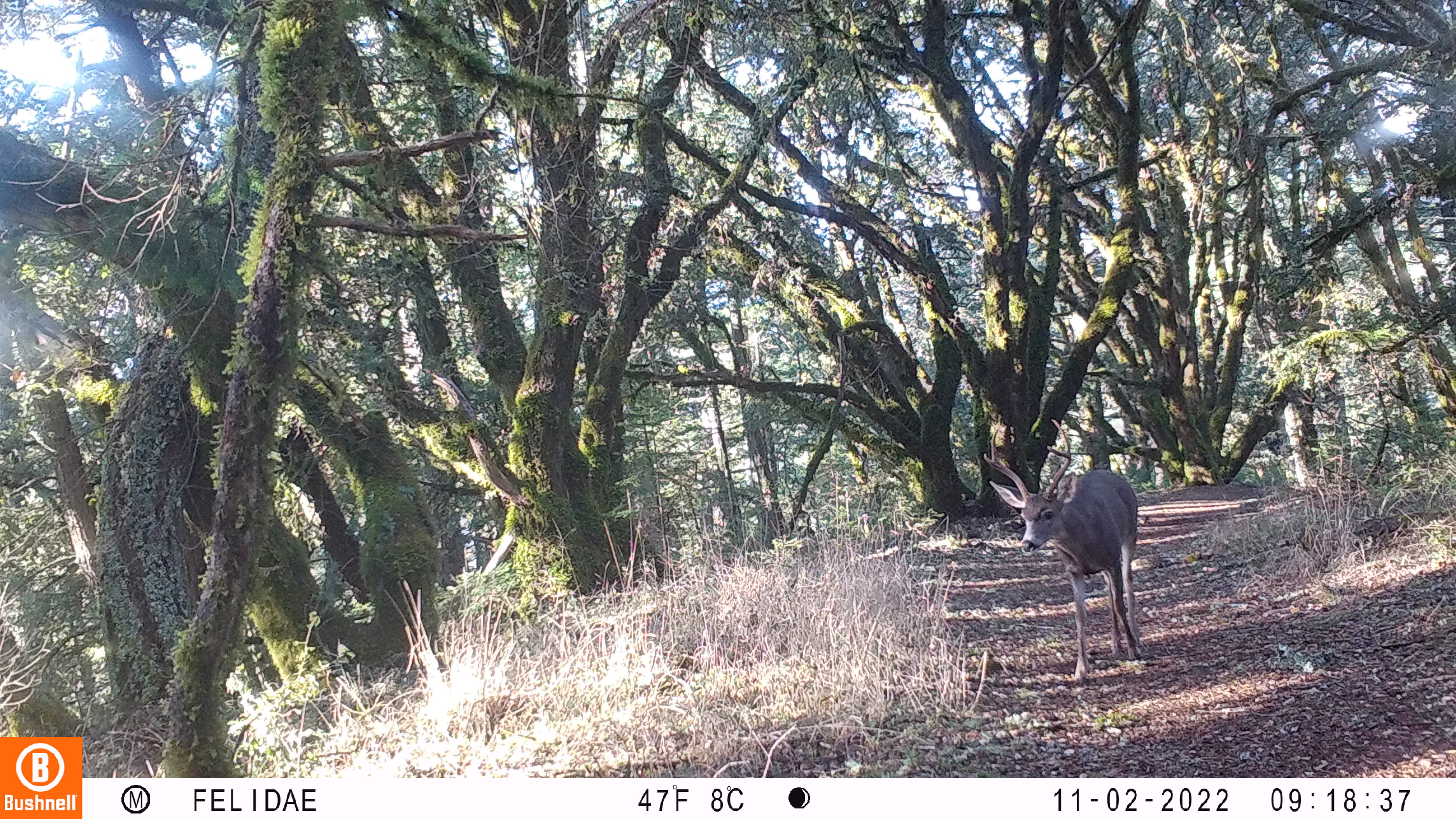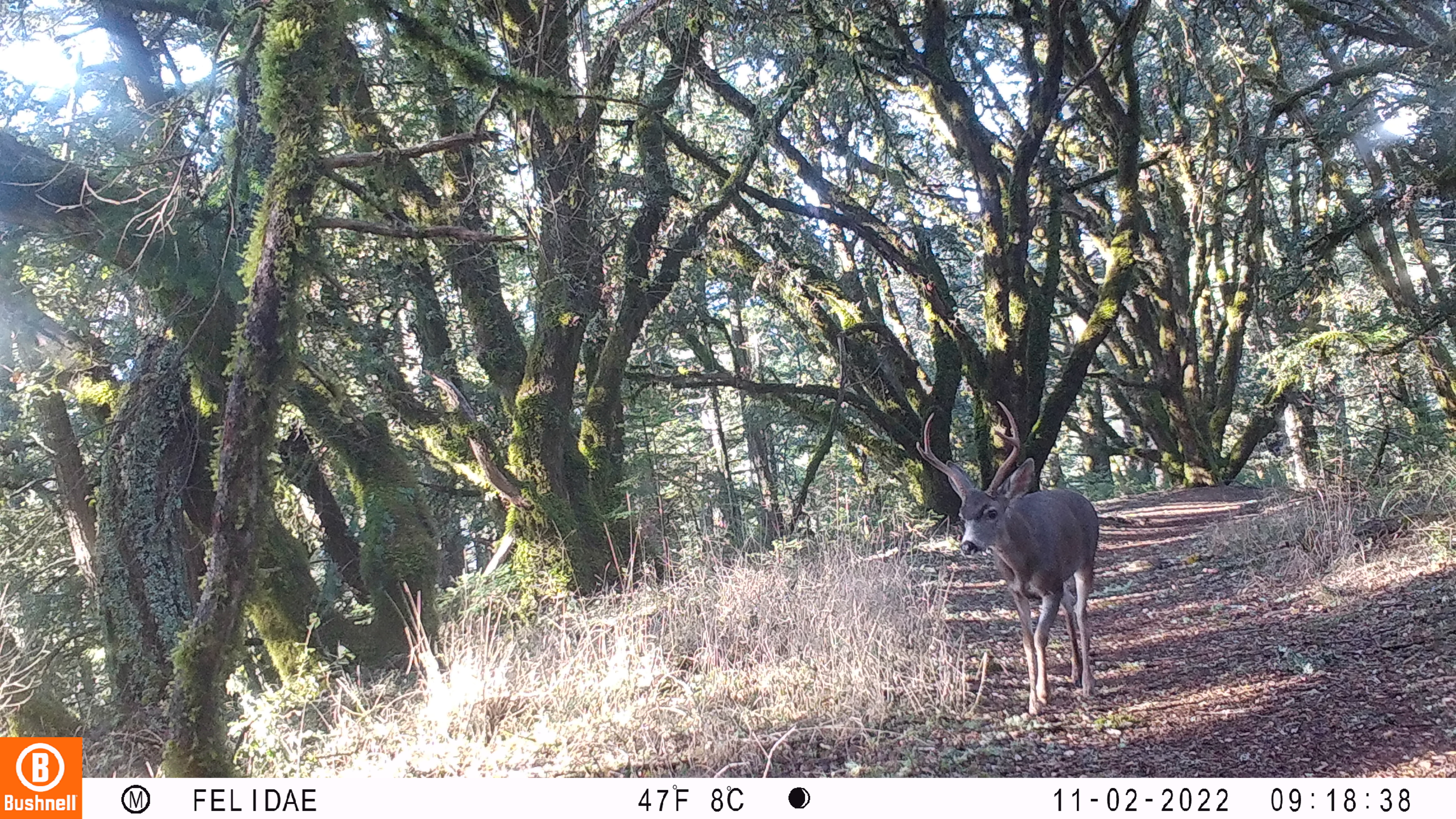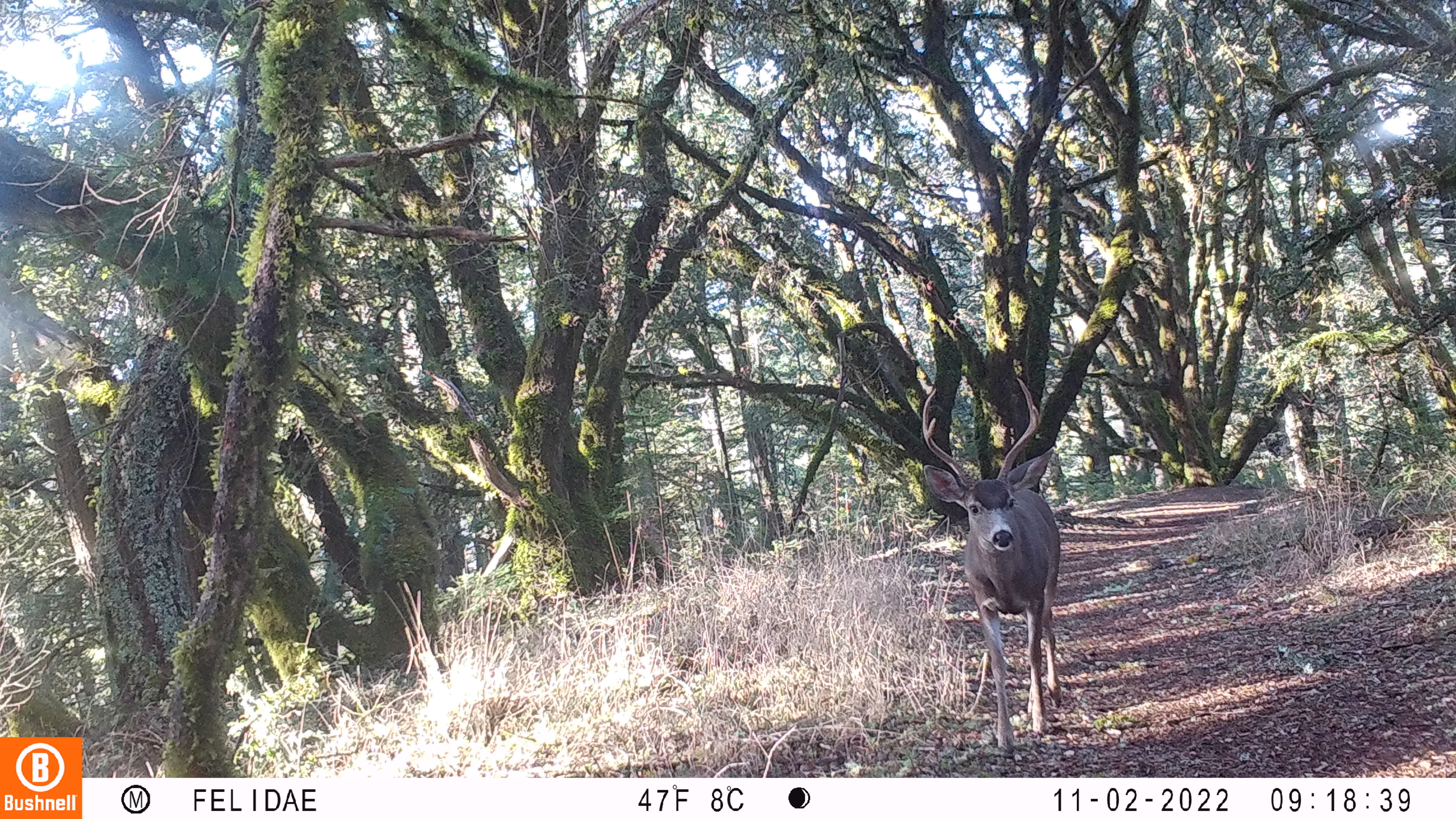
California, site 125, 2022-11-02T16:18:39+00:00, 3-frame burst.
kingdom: Animalia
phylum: Chordata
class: Mammalia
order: Artiodactyla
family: Cervidae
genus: Odocoileus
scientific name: Odocoileus hemionus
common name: mule deer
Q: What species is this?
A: Mule deer (Odocoileus hemionus).